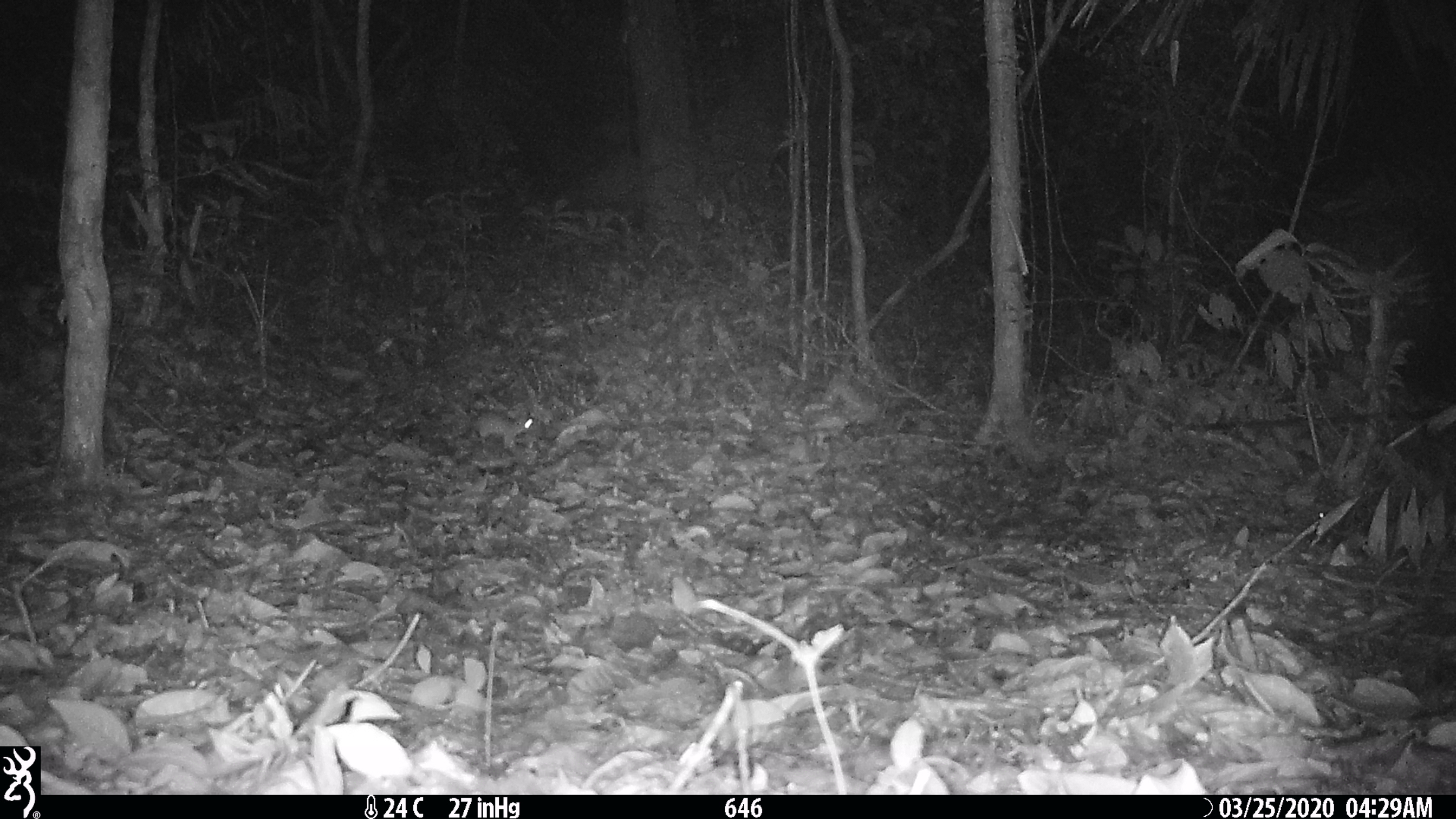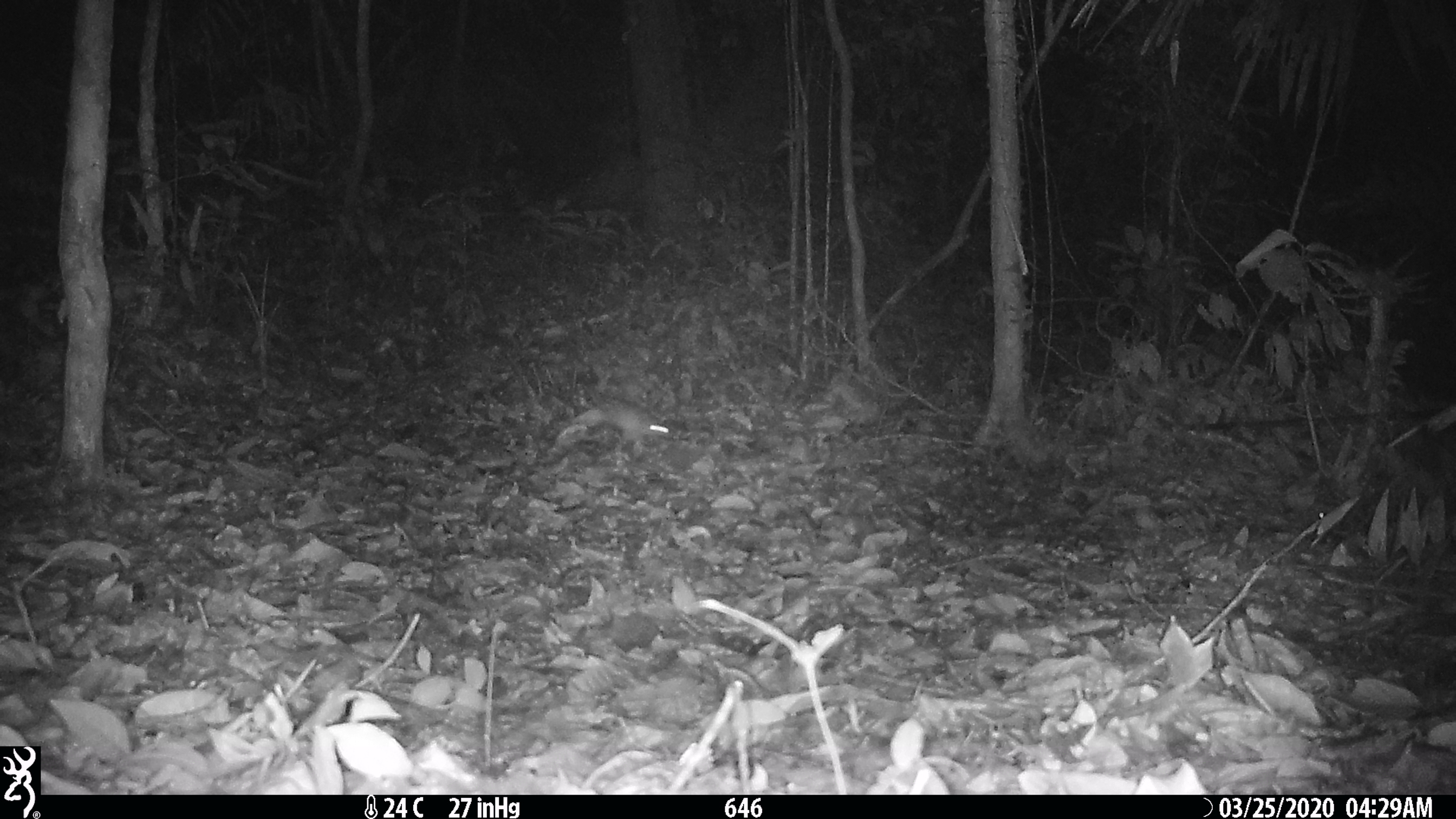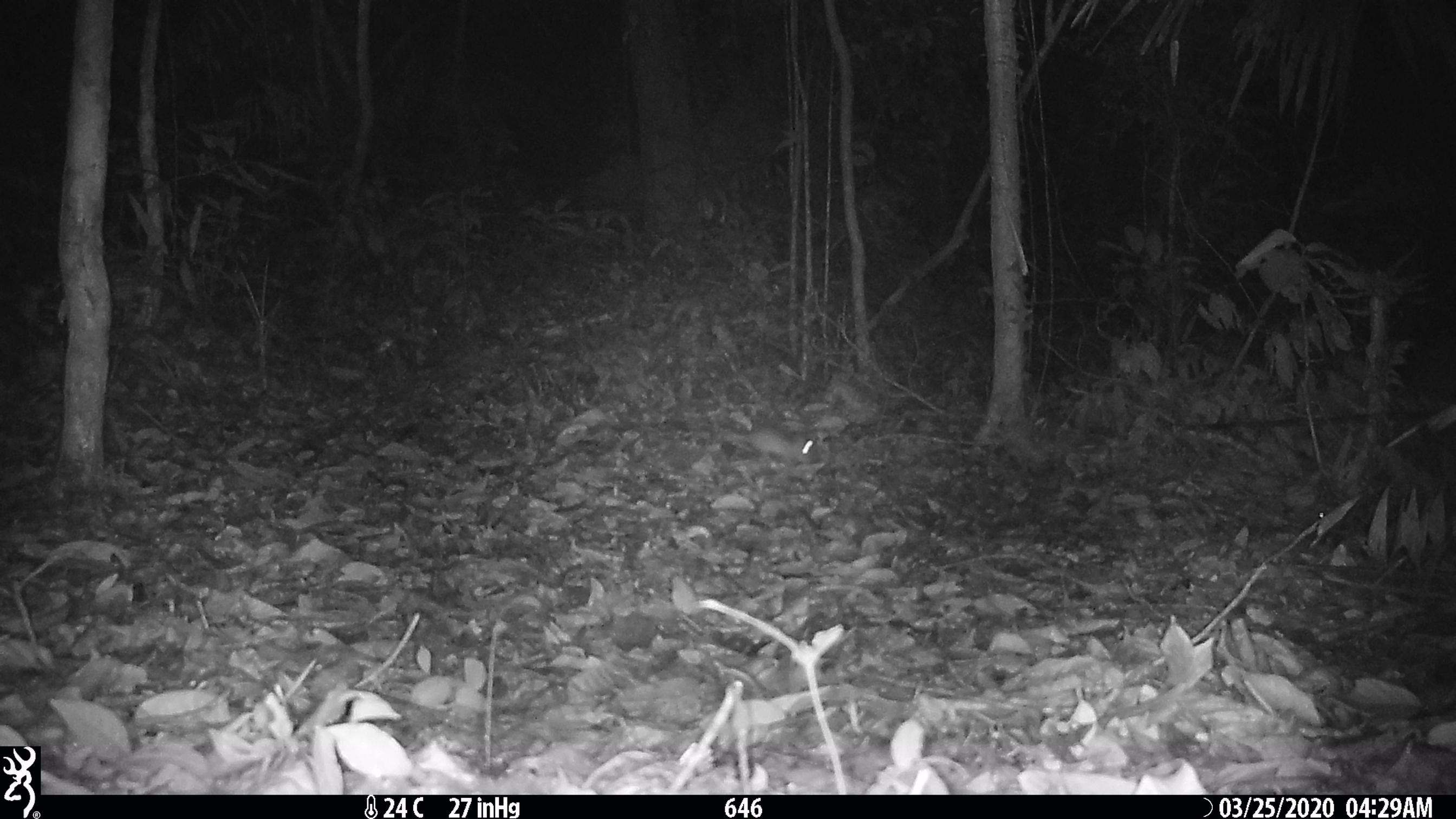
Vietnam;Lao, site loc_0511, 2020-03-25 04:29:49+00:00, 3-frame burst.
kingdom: Animalia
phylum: Chordata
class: Mammalia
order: Rodentia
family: Muridae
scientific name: Muridae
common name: old-world mice and rats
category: unidentified murid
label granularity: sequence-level